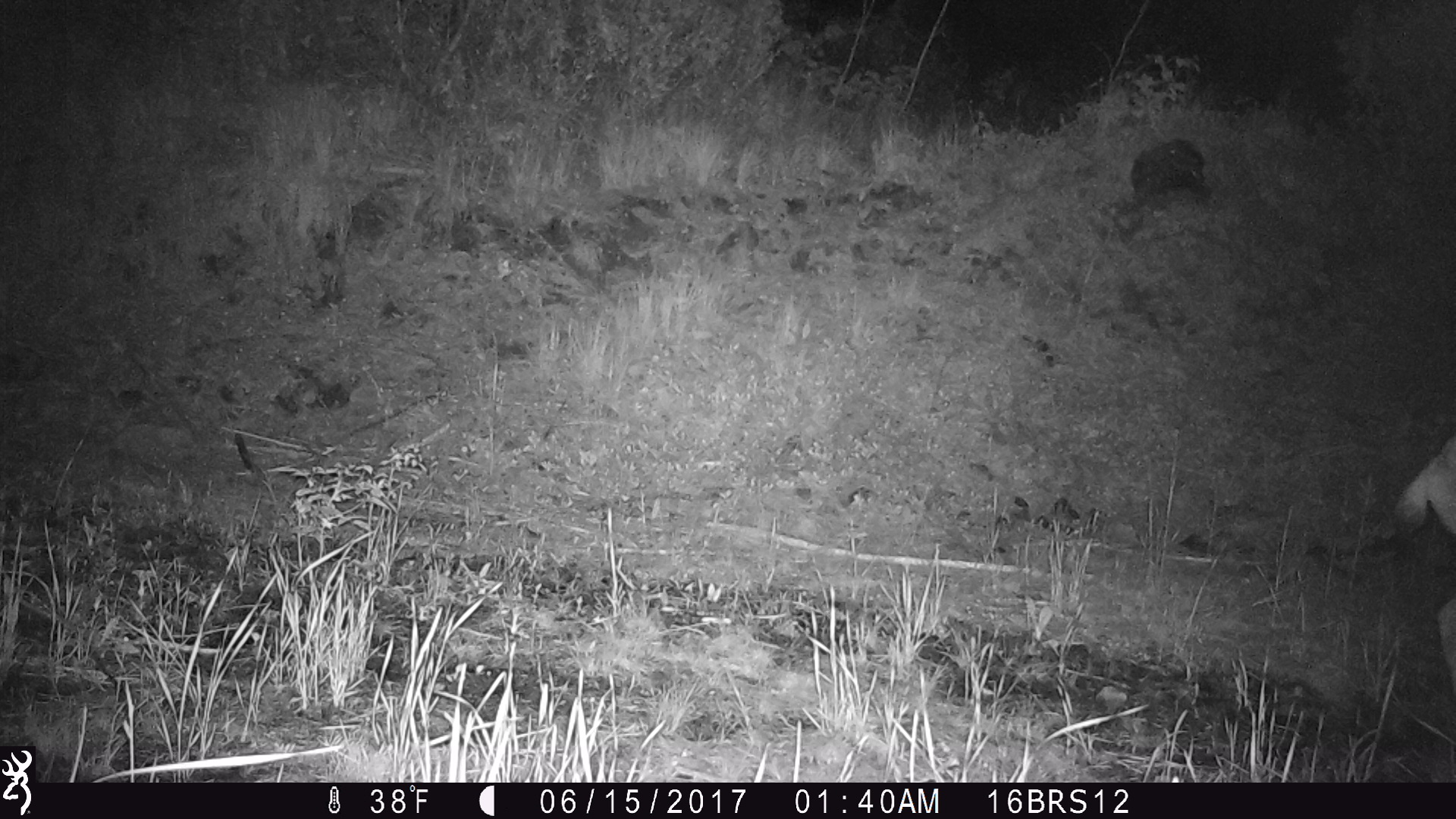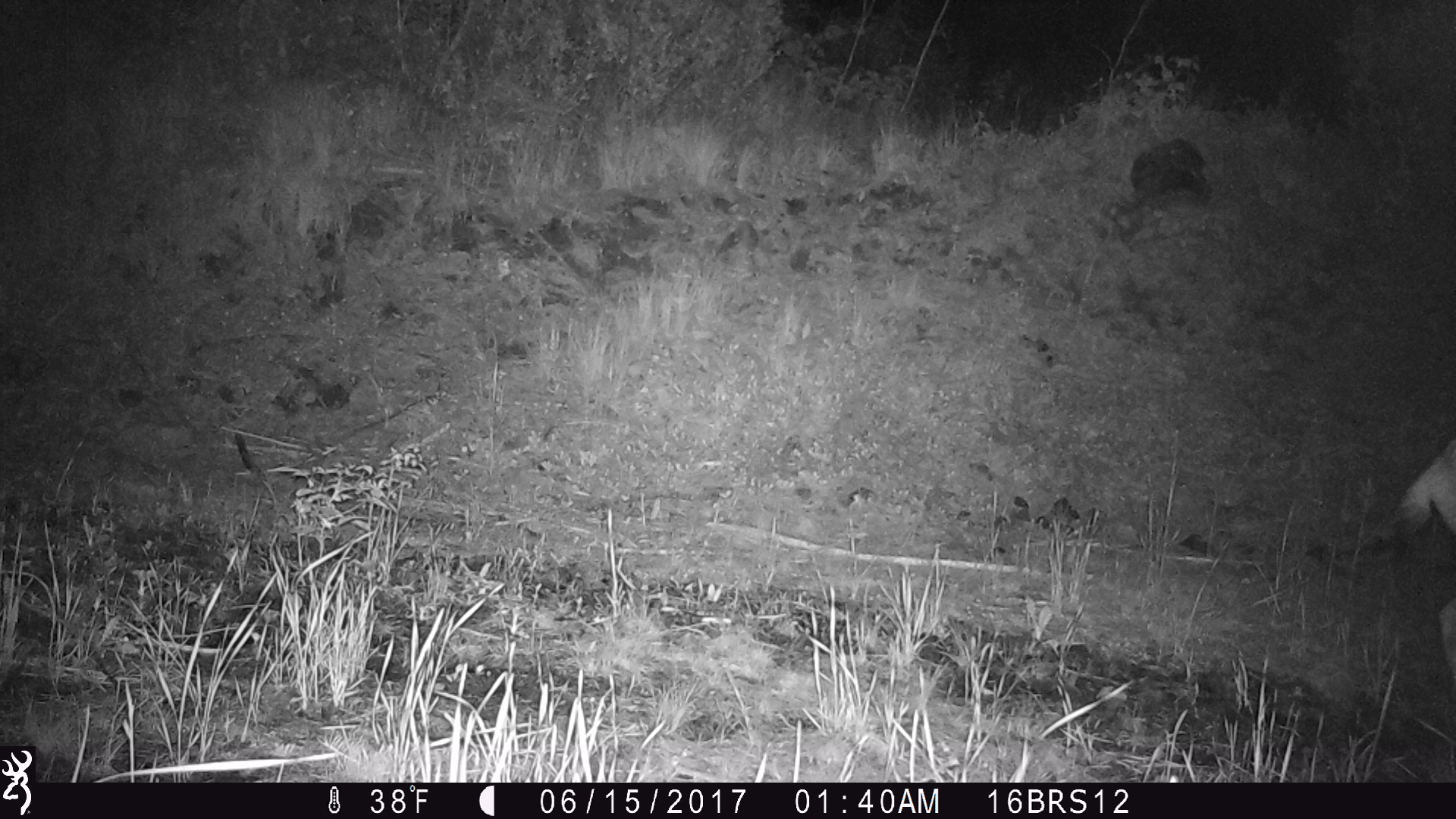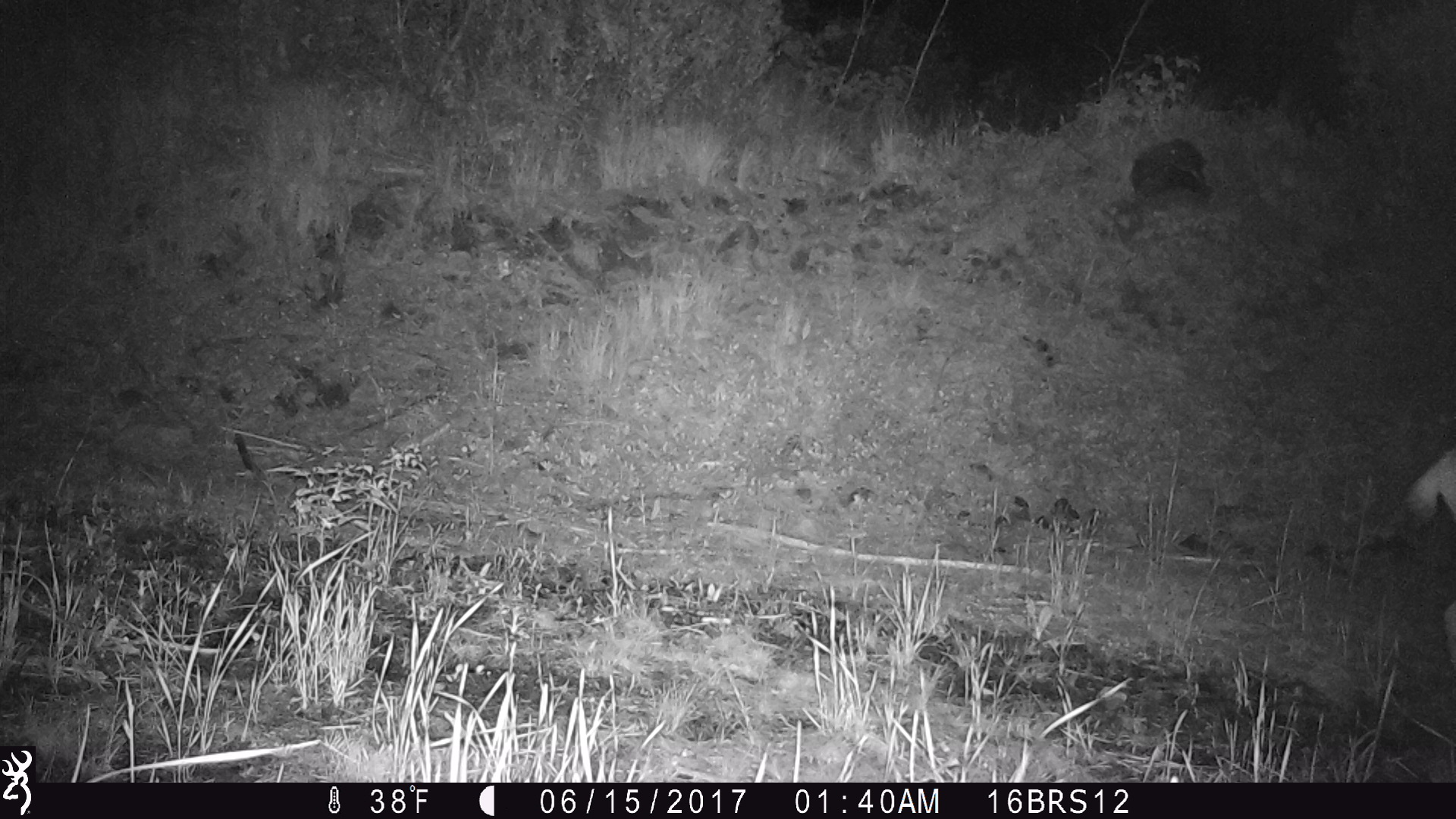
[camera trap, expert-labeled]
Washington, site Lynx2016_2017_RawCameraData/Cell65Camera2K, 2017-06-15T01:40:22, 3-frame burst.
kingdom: Animalia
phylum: Chordata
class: Mammalia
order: Artiodactyla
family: Cervidae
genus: Odocoileus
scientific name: Odocoileus hemionus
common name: mule deer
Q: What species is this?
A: Odocoileus hemionus (mule deer).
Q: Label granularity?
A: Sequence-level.